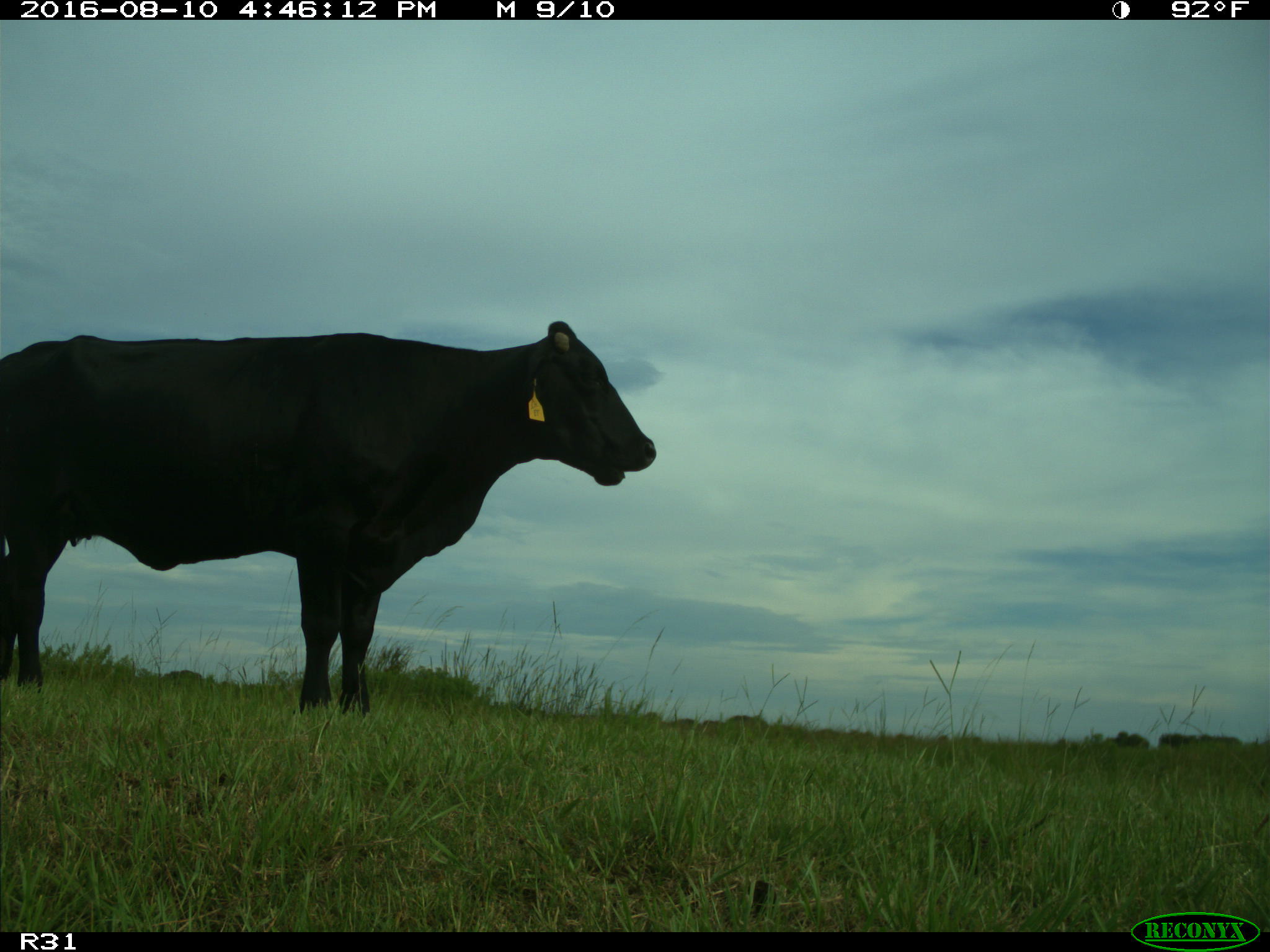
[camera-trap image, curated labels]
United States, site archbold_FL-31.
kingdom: Animalia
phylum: Chordata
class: Mammalia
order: Artiodactyla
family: Bovidae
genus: Bos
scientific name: Bos taurus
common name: domestic cow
Bos taurus (domestic cow).